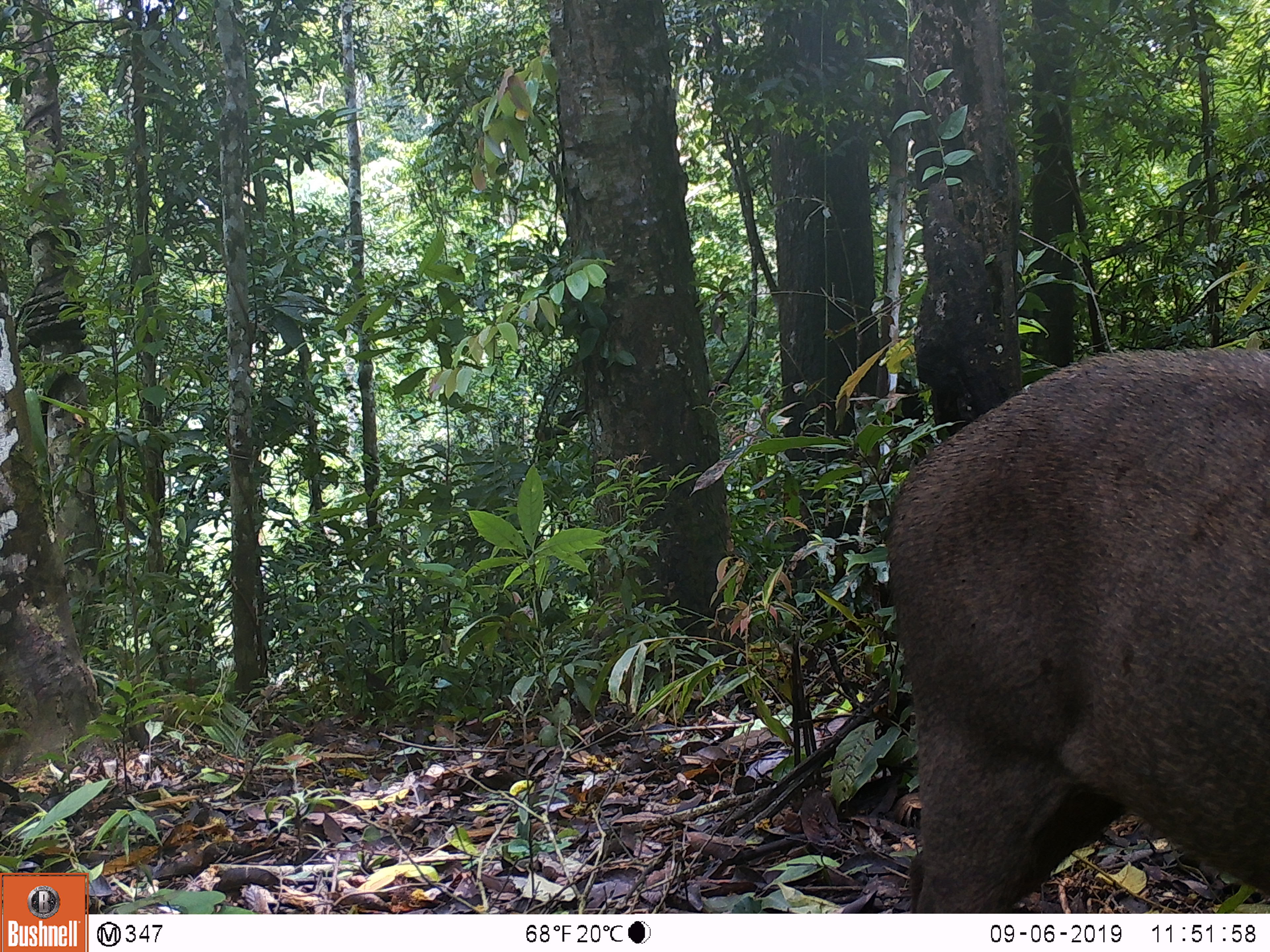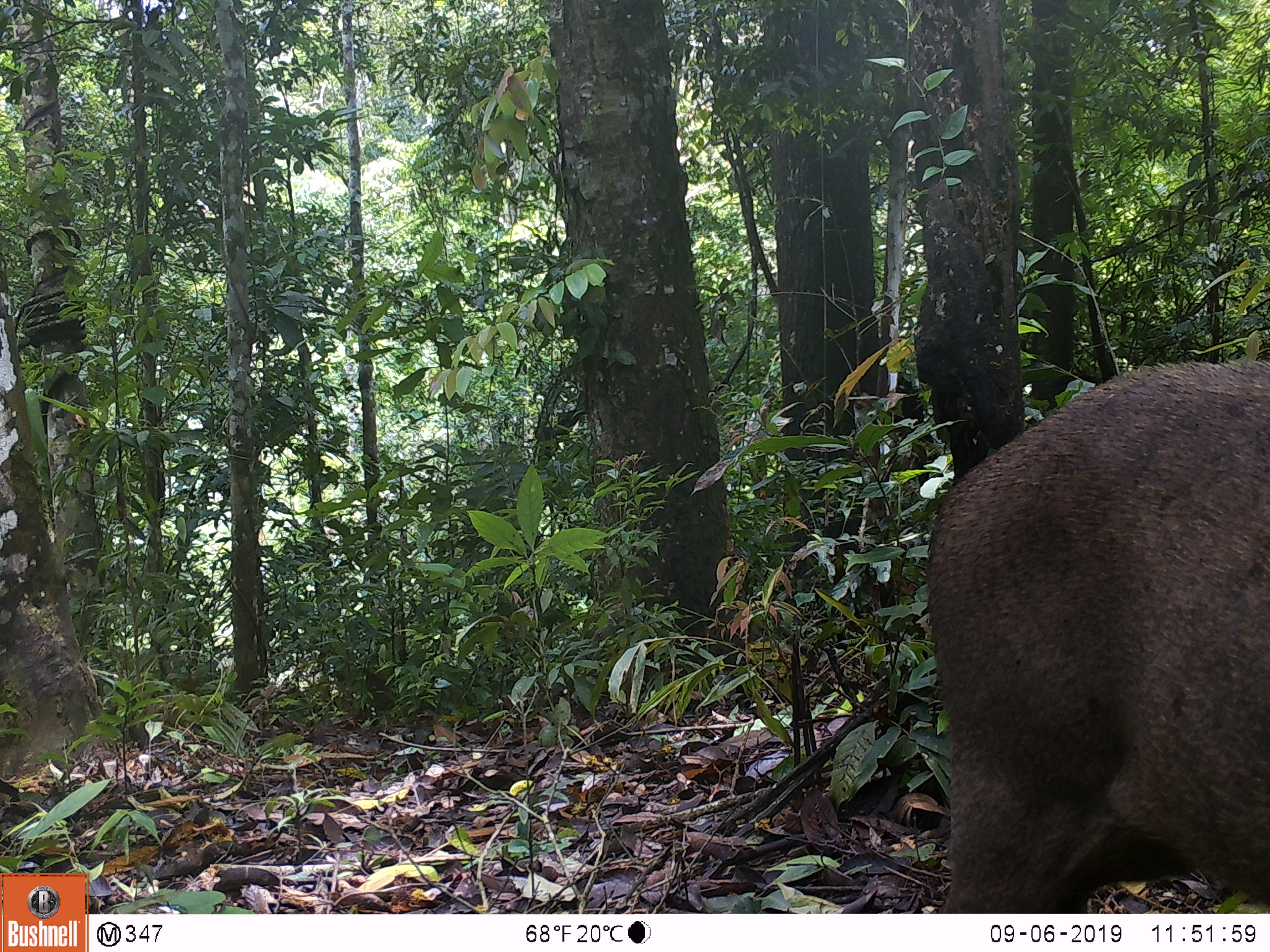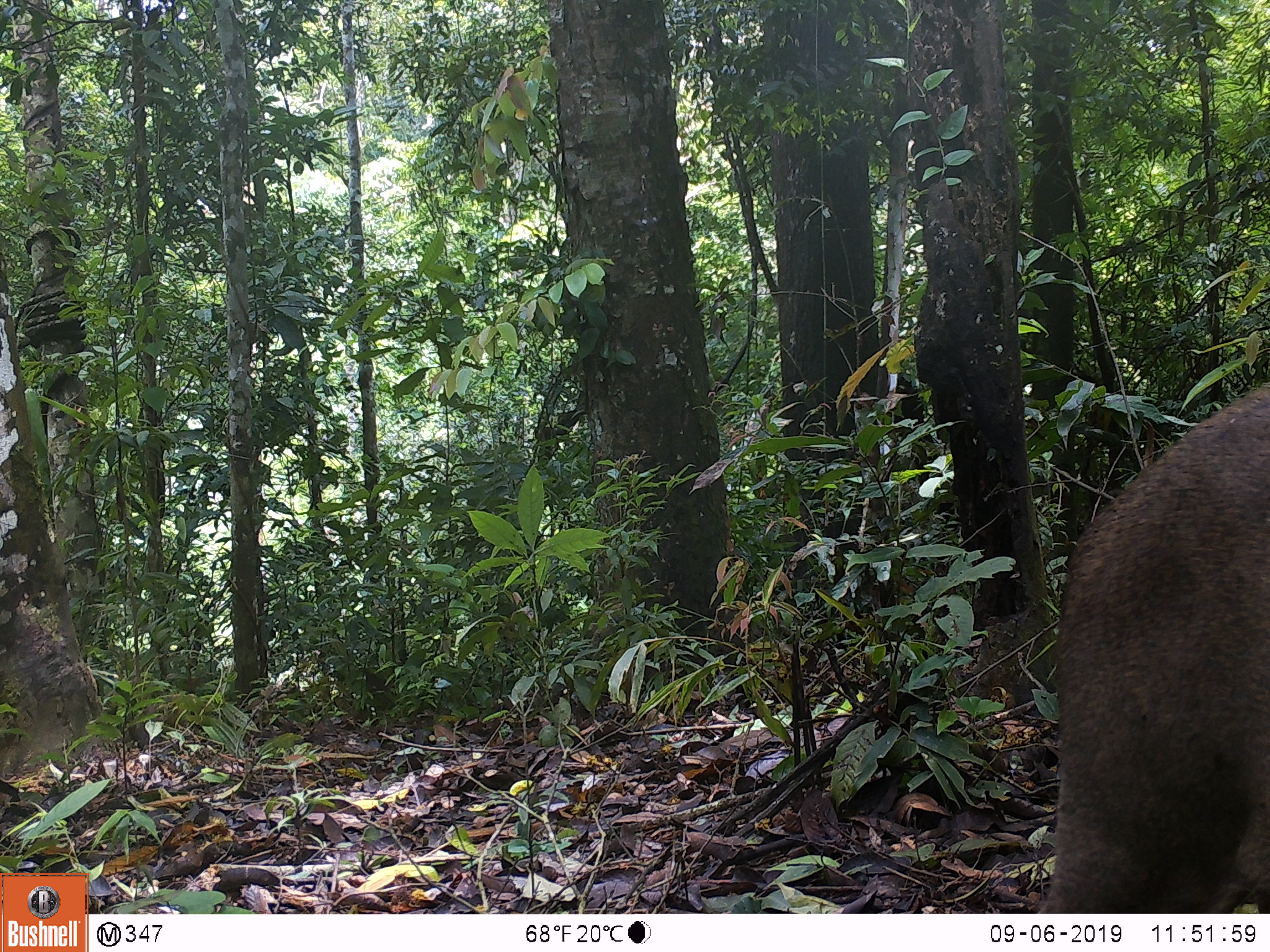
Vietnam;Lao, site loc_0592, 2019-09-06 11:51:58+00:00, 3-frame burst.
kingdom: Animalia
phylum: Chordata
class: Mammalia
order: Artiodactyla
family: Suidae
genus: Sus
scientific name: Sus scrofa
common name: eurasian wild pig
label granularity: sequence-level